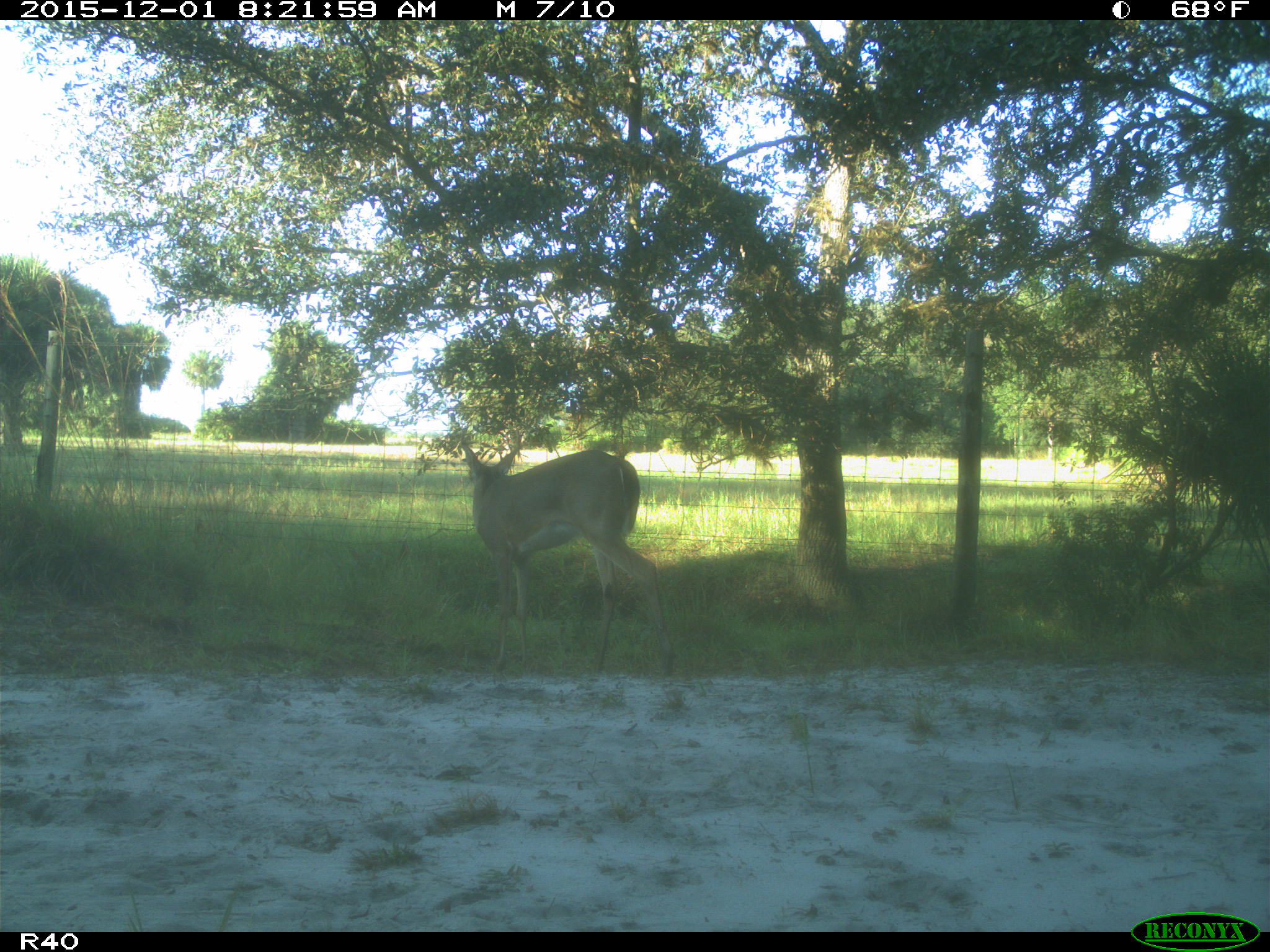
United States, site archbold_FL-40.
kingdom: Animalia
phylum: Chordata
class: Mammalia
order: Artiodactyla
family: Cervidae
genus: Odocoileus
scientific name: Odocoileus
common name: deer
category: unidentified deer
Unidentified deer (deer) (Odocoileus).